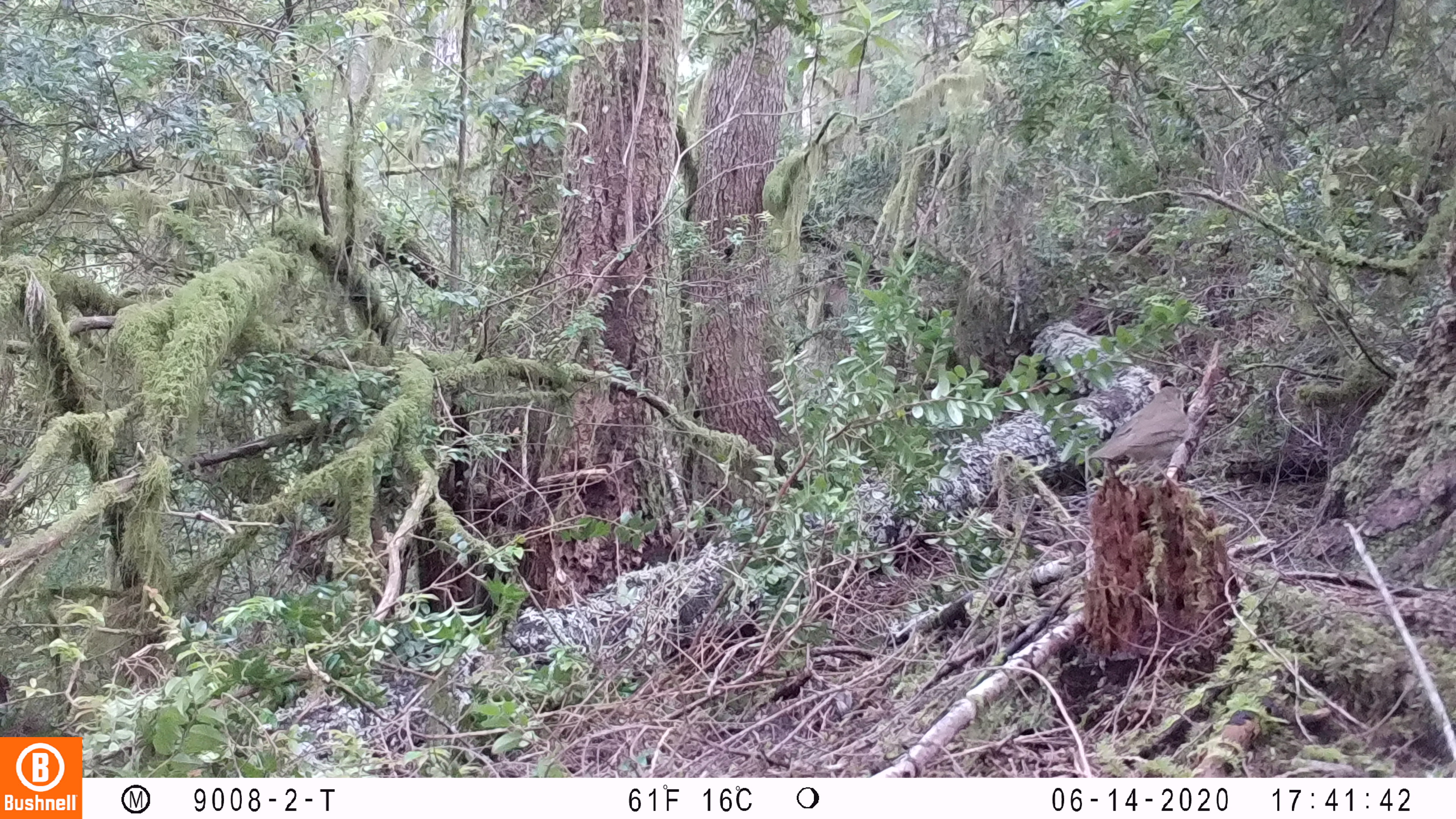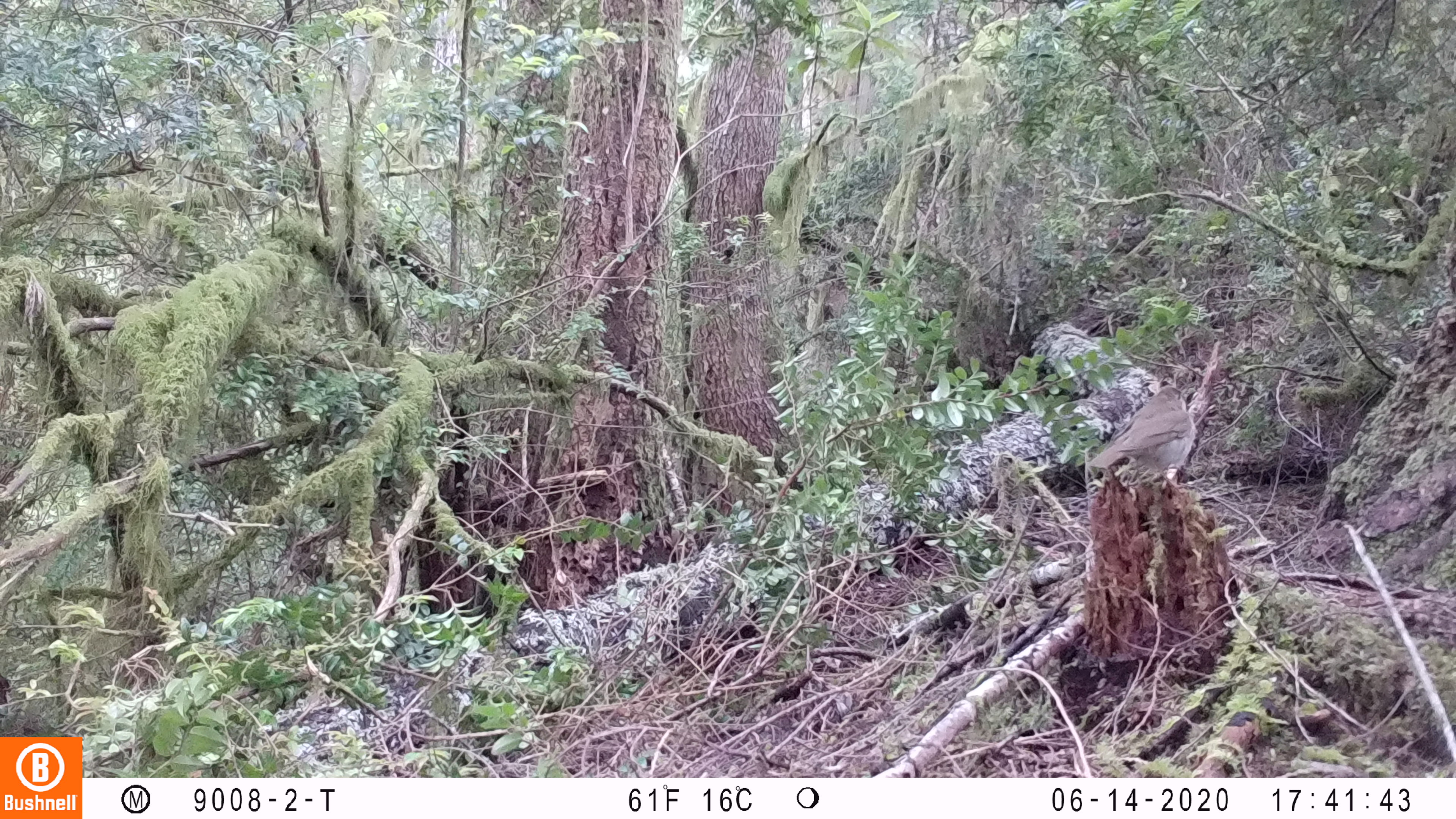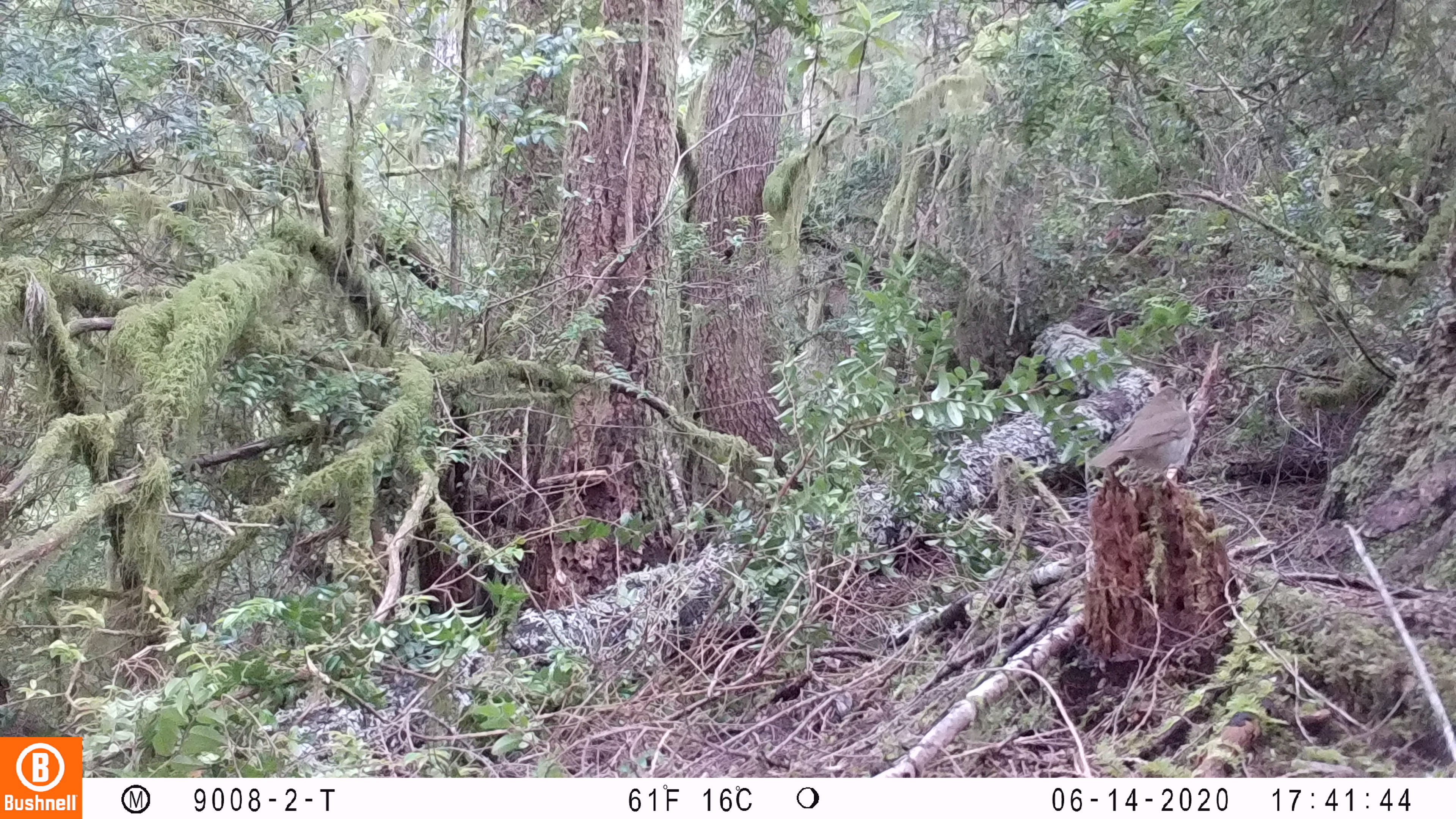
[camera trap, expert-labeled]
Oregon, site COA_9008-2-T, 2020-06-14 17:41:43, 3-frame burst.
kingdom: Animalia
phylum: Chordata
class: Aves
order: Passeriformes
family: Turdidae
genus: Catharus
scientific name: Catharus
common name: brown thrushes and nightingale-thrushes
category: catharus species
Catharus species (brown thrushes and nightingale-thrushes) (Catharus).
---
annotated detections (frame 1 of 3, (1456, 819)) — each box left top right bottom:
catharus species: 1087 383 1196 474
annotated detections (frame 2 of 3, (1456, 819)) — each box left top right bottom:
catharus species: 1090 381 1195 485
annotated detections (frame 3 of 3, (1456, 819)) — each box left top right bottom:
catharus species: 1088 379 1199 482